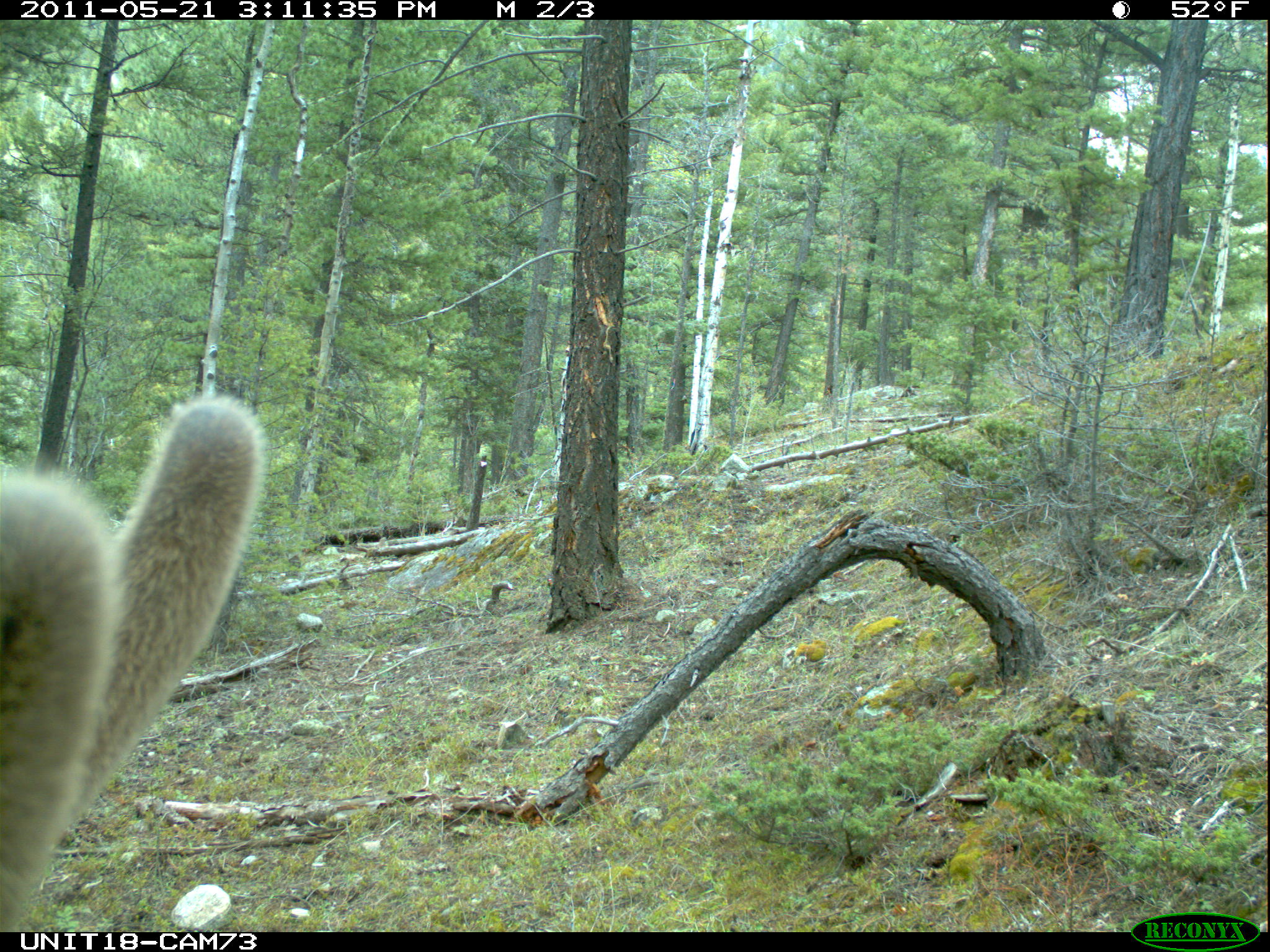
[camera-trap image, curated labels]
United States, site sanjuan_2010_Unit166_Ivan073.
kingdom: Animalia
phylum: Chordata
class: Mammalia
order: Artiodactyla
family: Cervidae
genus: Cervus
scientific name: Cervus elaphus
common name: red deer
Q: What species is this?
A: Cervus elaphus (red deer).